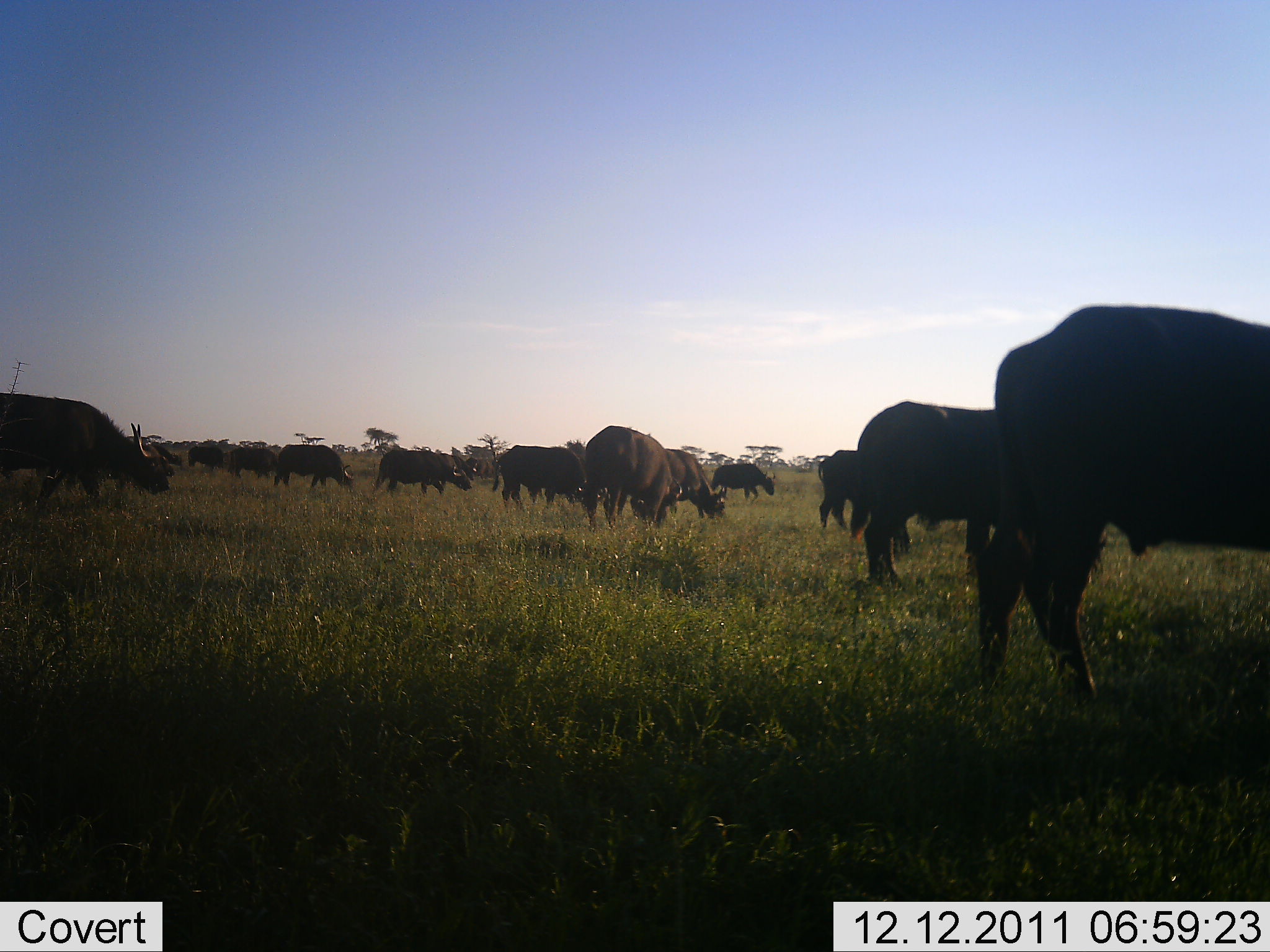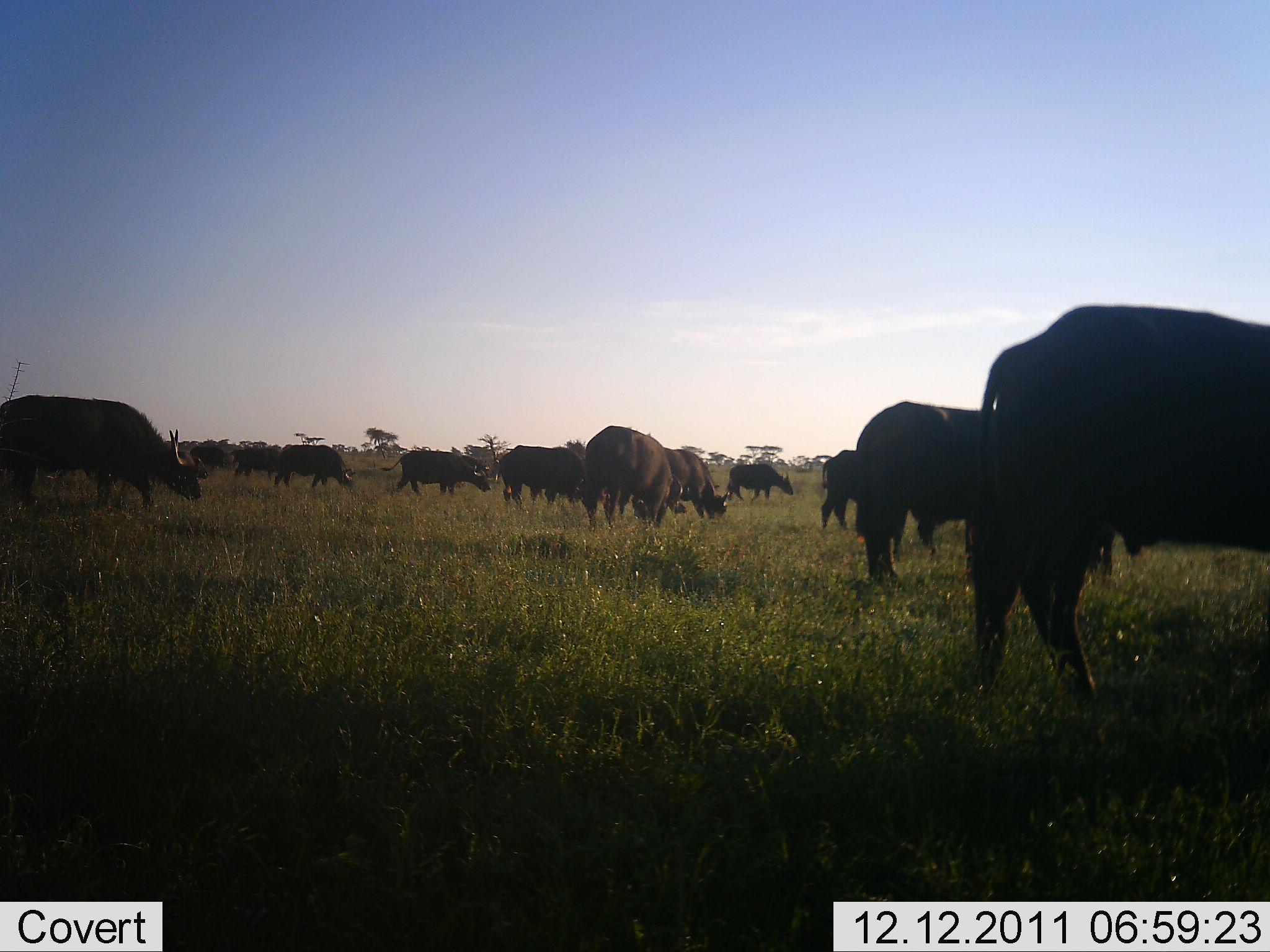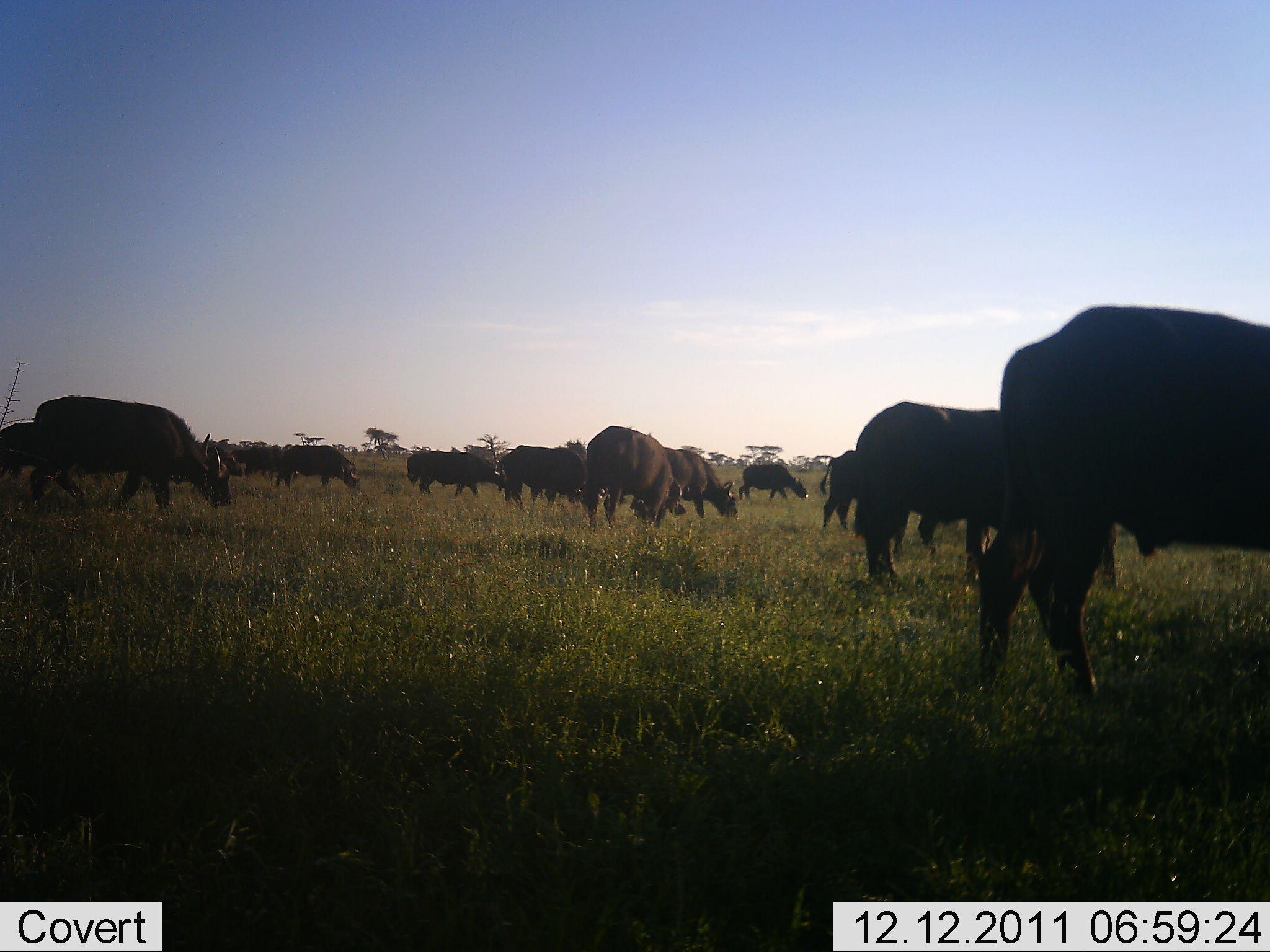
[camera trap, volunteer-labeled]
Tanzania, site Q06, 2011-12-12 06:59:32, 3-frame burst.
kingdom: Animalia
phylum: Chordata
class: Mammalia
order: Artiodactyla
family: Bovidae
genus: Syncerus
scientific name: Syncerus caffer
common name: cape buffalo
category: buffalo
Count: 11-50.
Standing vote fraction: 43%.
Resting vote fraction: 0%.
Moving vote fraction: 29%.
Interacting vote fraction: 0%.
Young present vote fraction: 0%.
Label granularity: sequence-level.